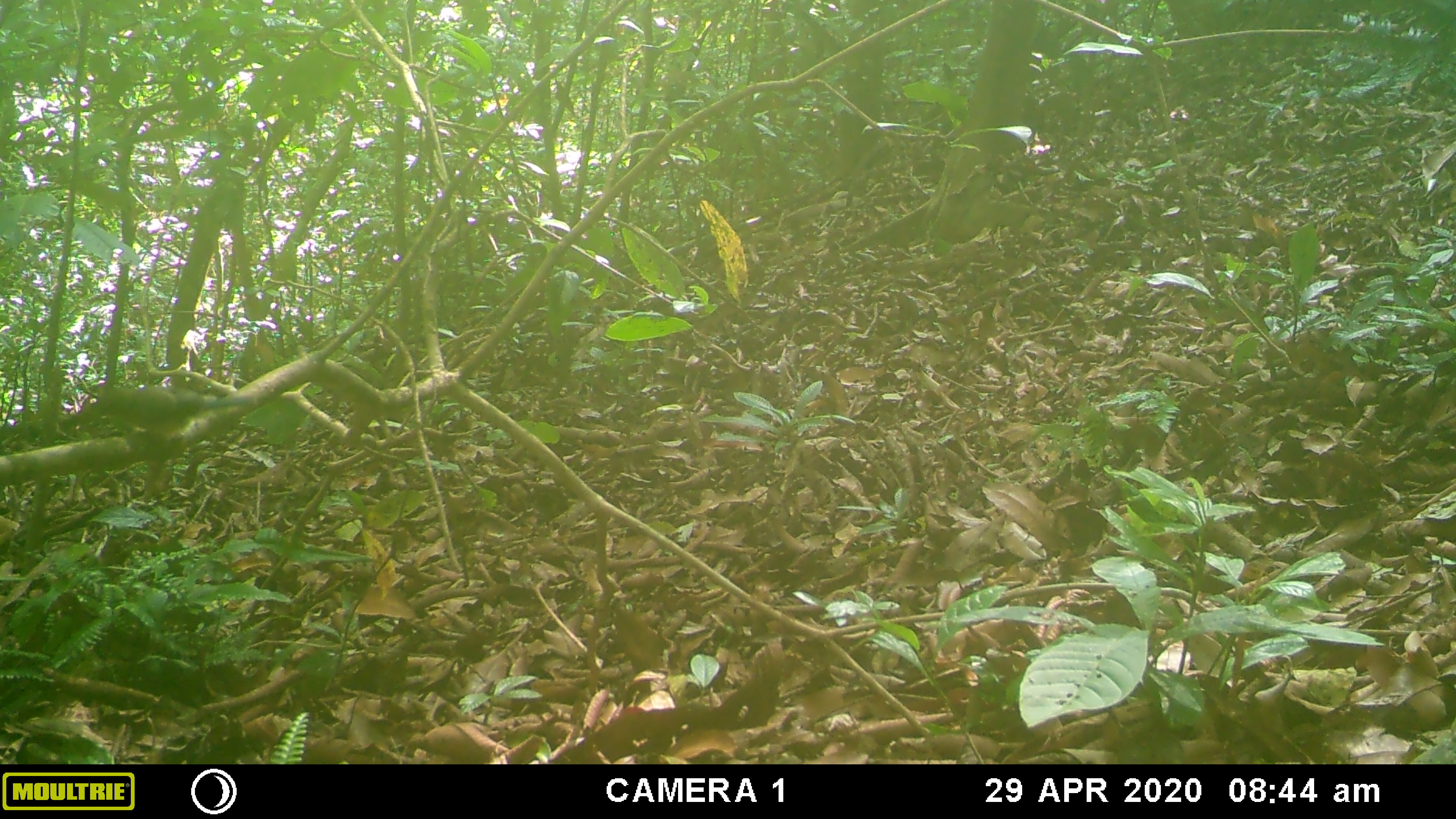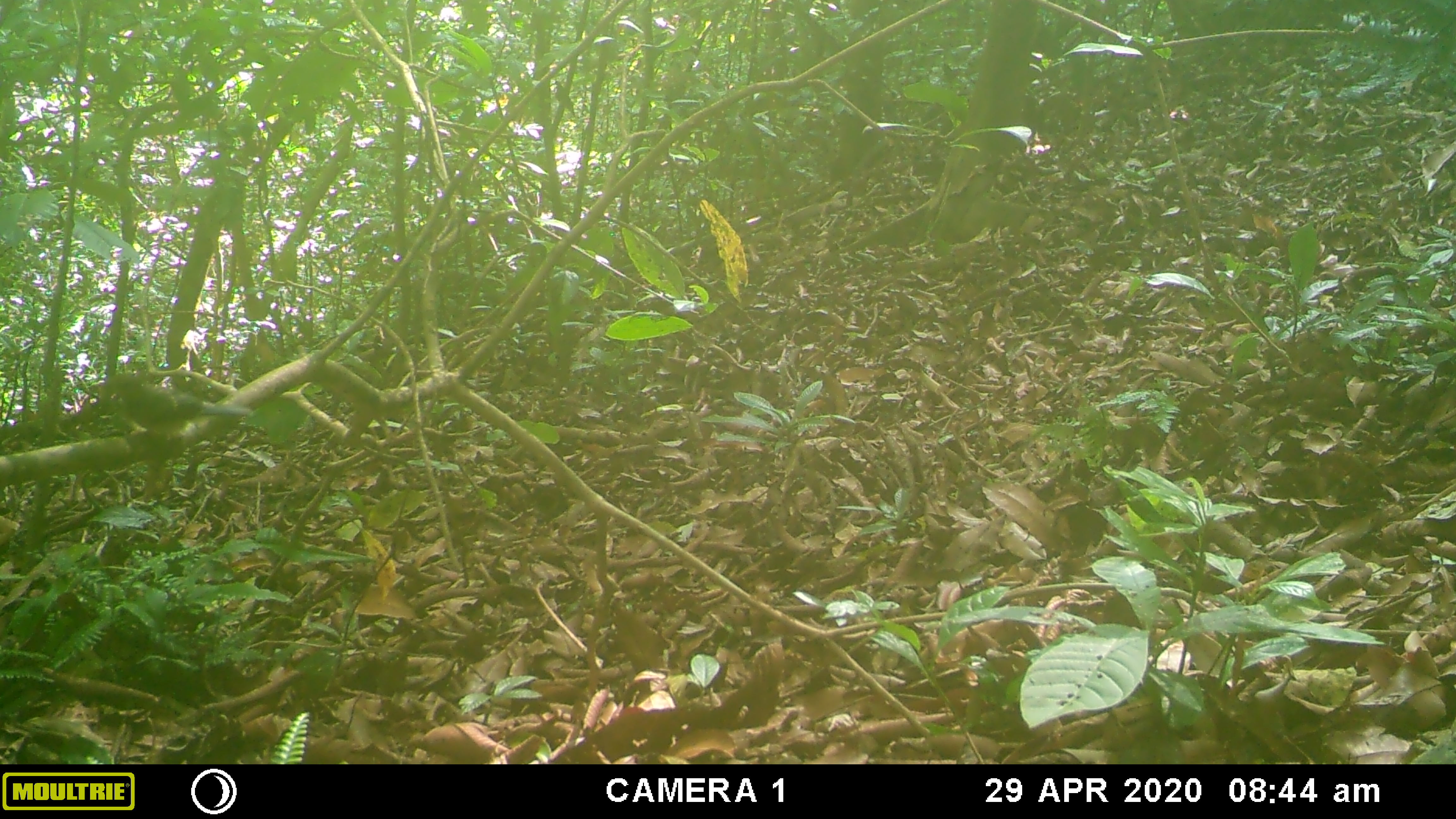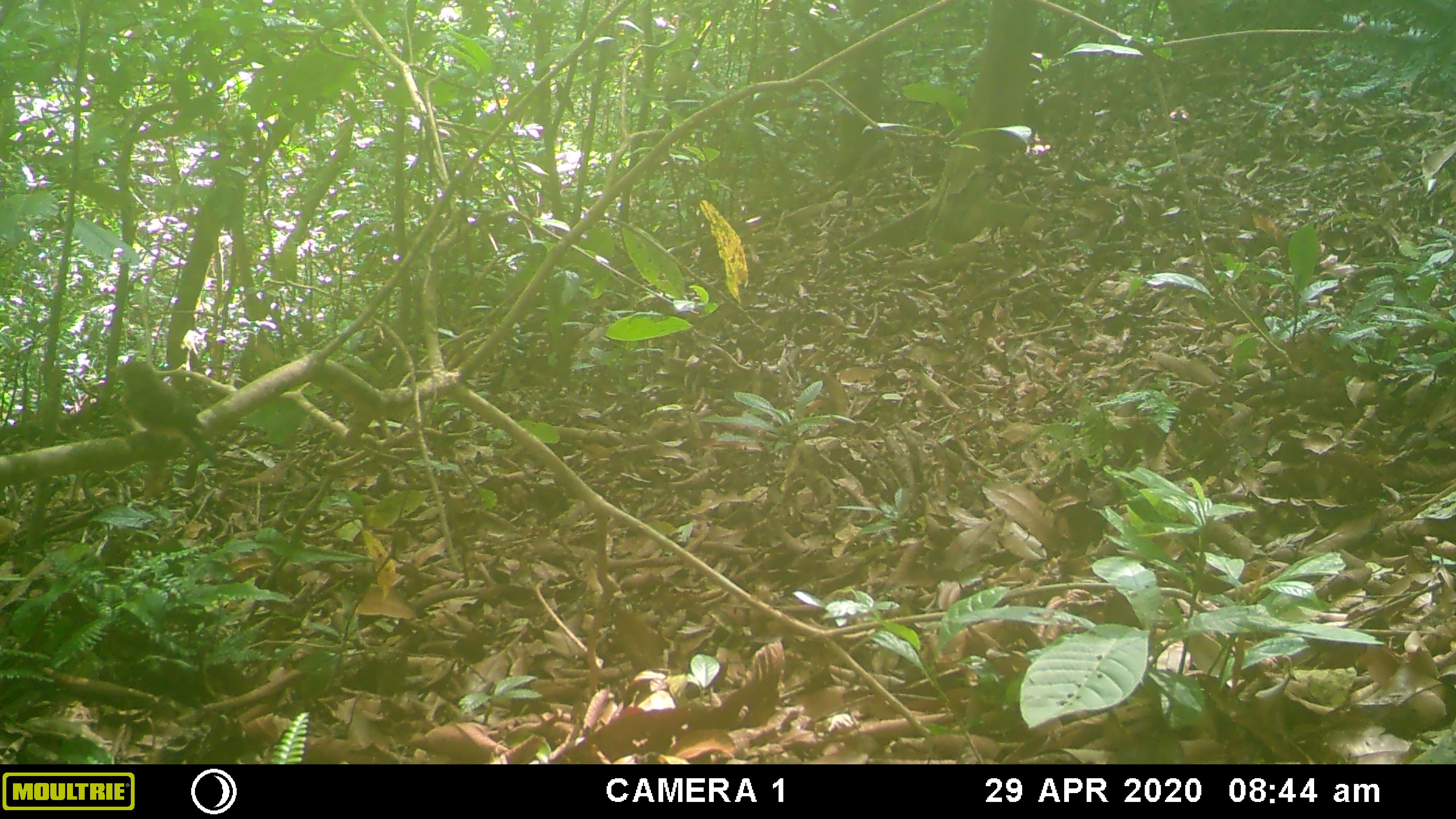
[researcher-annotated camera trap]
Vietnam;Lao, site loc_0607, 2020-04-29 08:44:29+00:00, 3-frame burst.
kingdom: Animalia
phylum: Chordata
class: Aves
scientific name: Aves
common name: bird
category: unidentified bird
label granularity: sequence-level